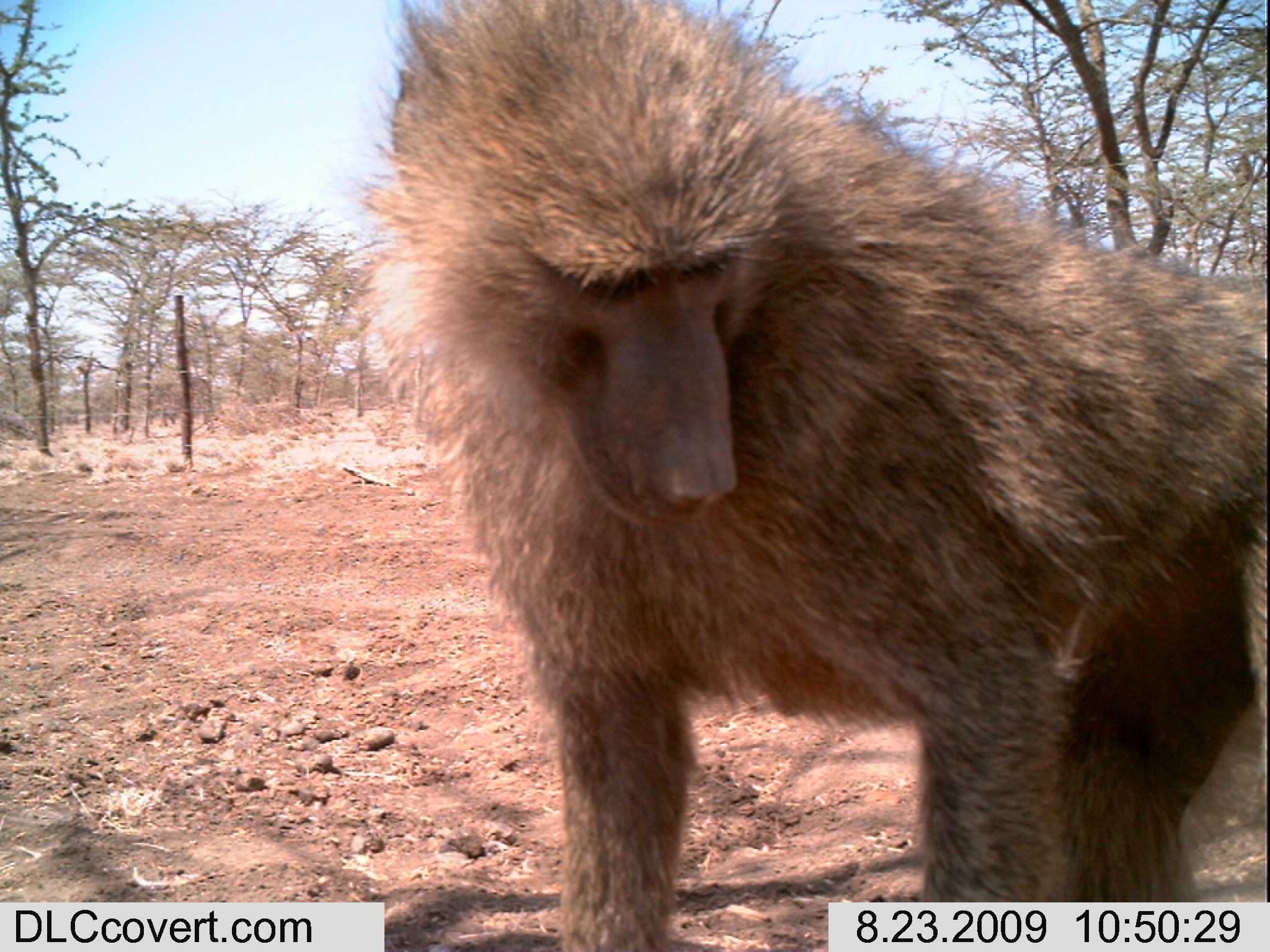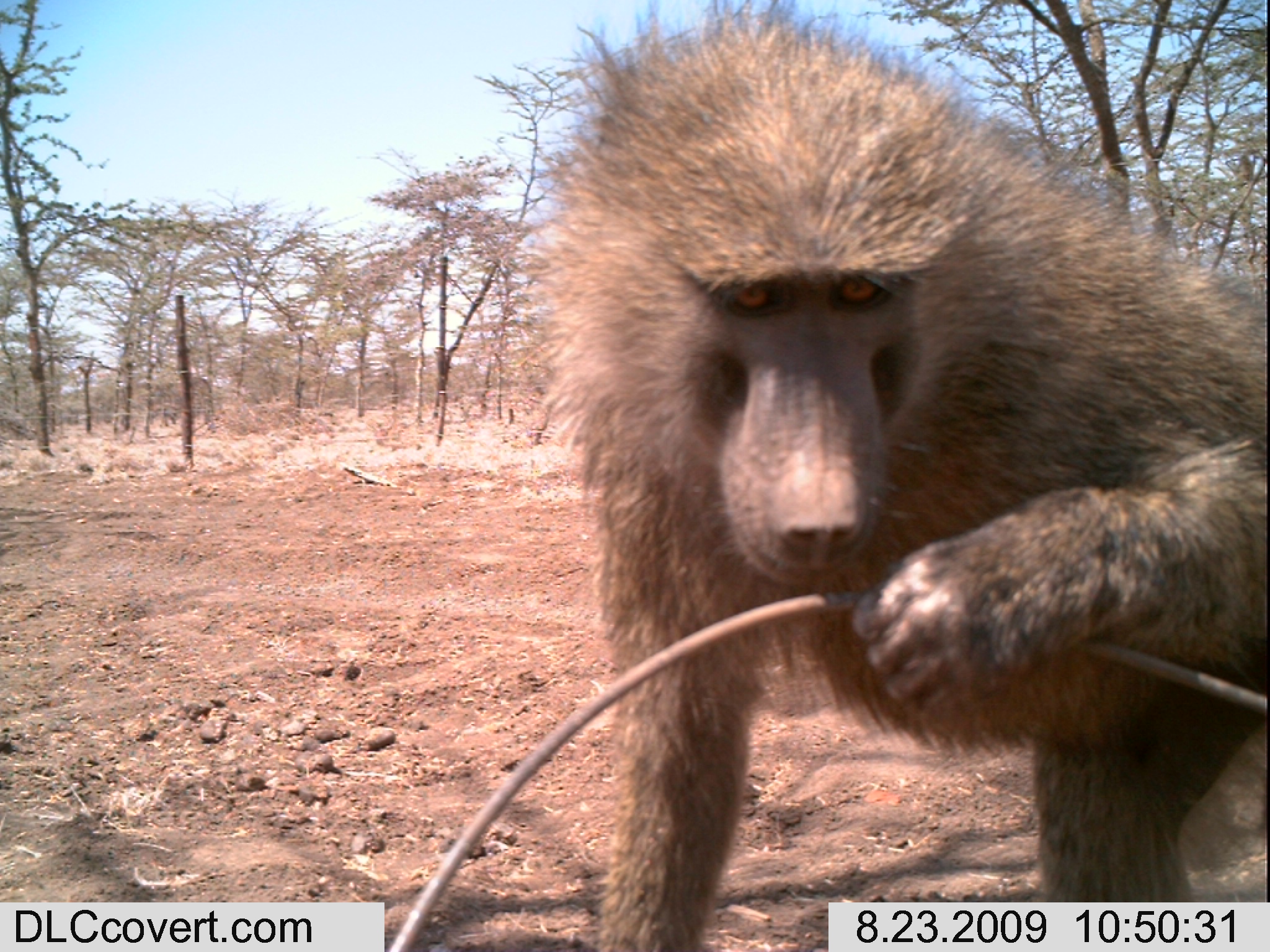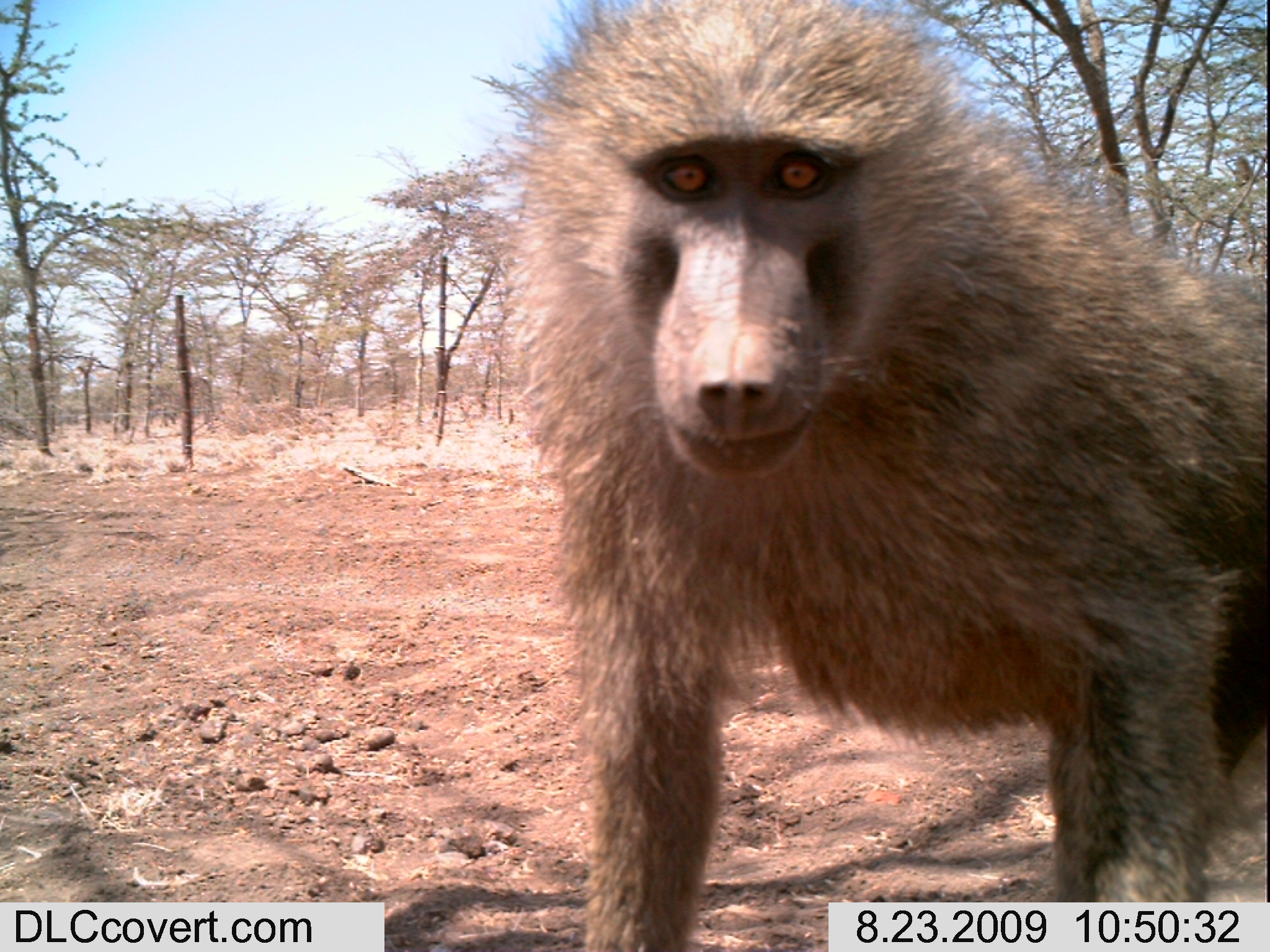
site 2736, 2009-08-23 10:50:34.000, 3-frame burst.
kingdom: Animalia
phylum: Chordata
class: Mammalia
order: Primates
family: Cercopithecidae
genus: Papio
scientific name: Papio anubis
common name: olive baboon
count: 1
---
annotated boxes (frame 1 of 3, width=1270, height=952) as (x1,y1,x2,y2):
papio anubis: (351,0,1270,952)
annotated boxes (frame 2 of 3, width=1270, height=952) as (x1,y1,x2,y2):
papio anubis: (515,0,1270,952)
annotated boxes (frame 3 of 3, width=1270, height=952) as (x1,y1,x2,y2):
papio anubis: (476,0,1270,952)